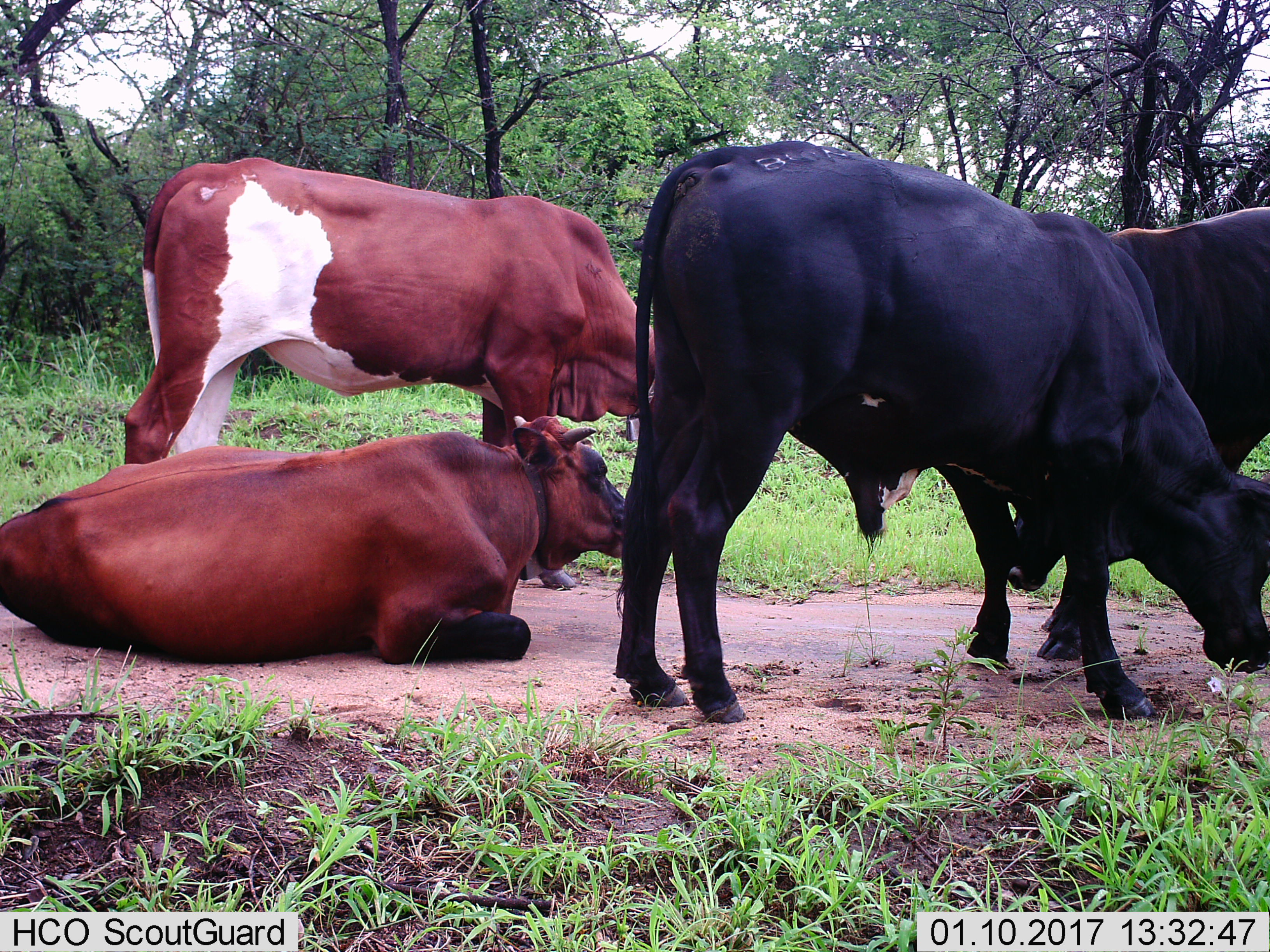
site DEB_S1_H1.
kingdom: Animalia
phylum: Chordata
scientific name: Vertebrata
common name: domestic animal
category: domesticanimal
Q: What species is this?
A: Domesticanimal (domestic animal) (Vertebrata).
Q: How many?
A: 4.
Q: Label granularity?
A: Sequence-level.